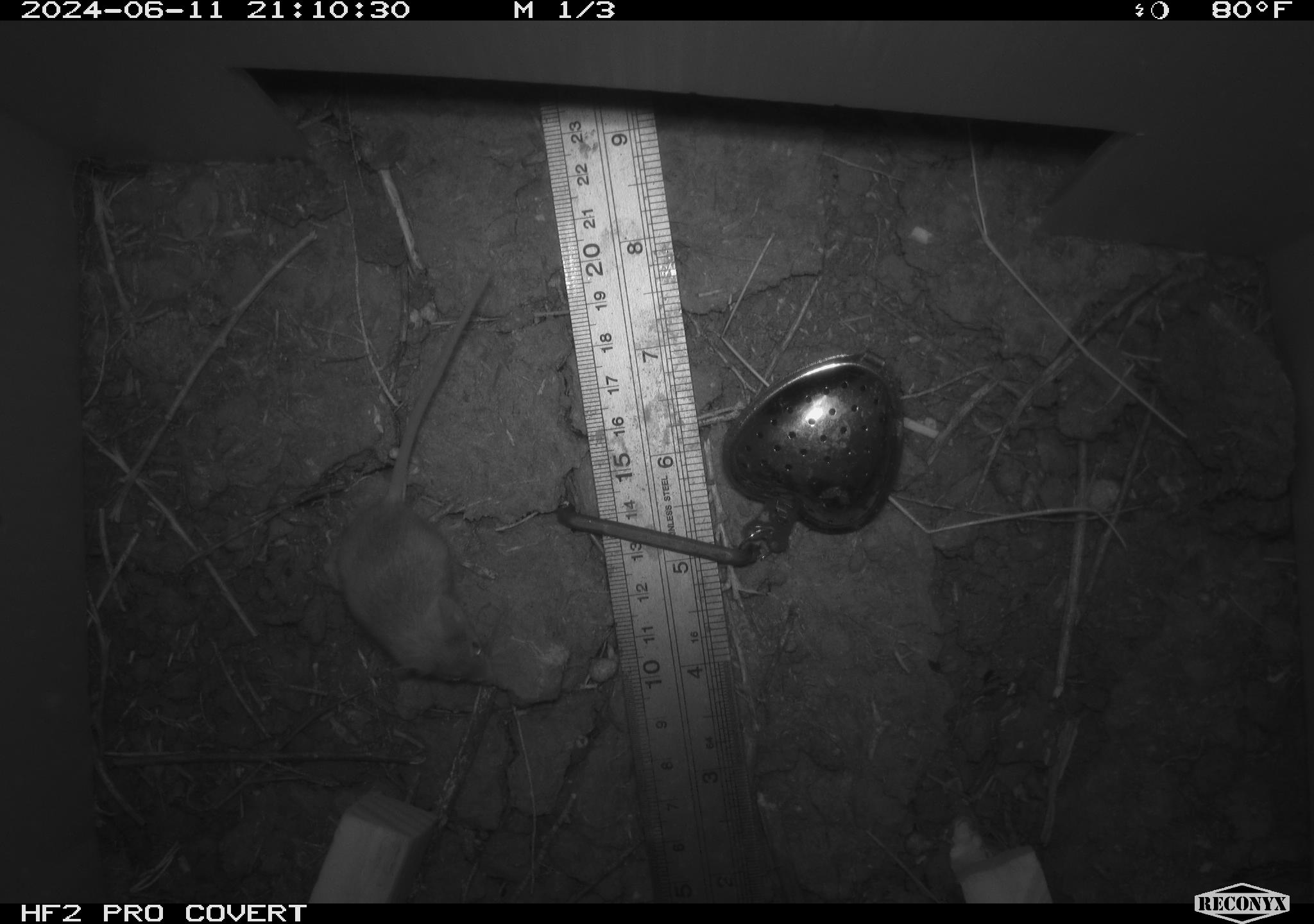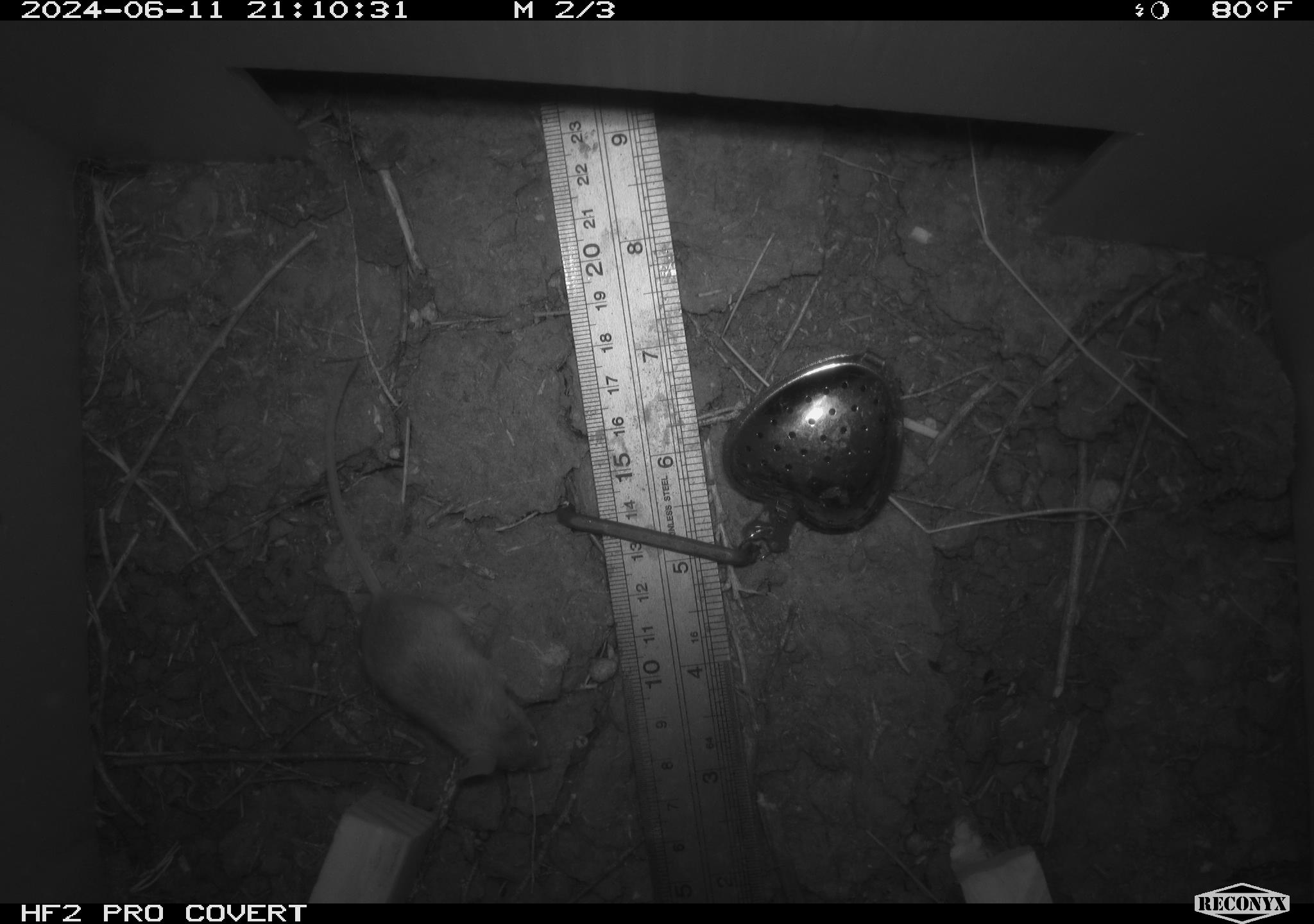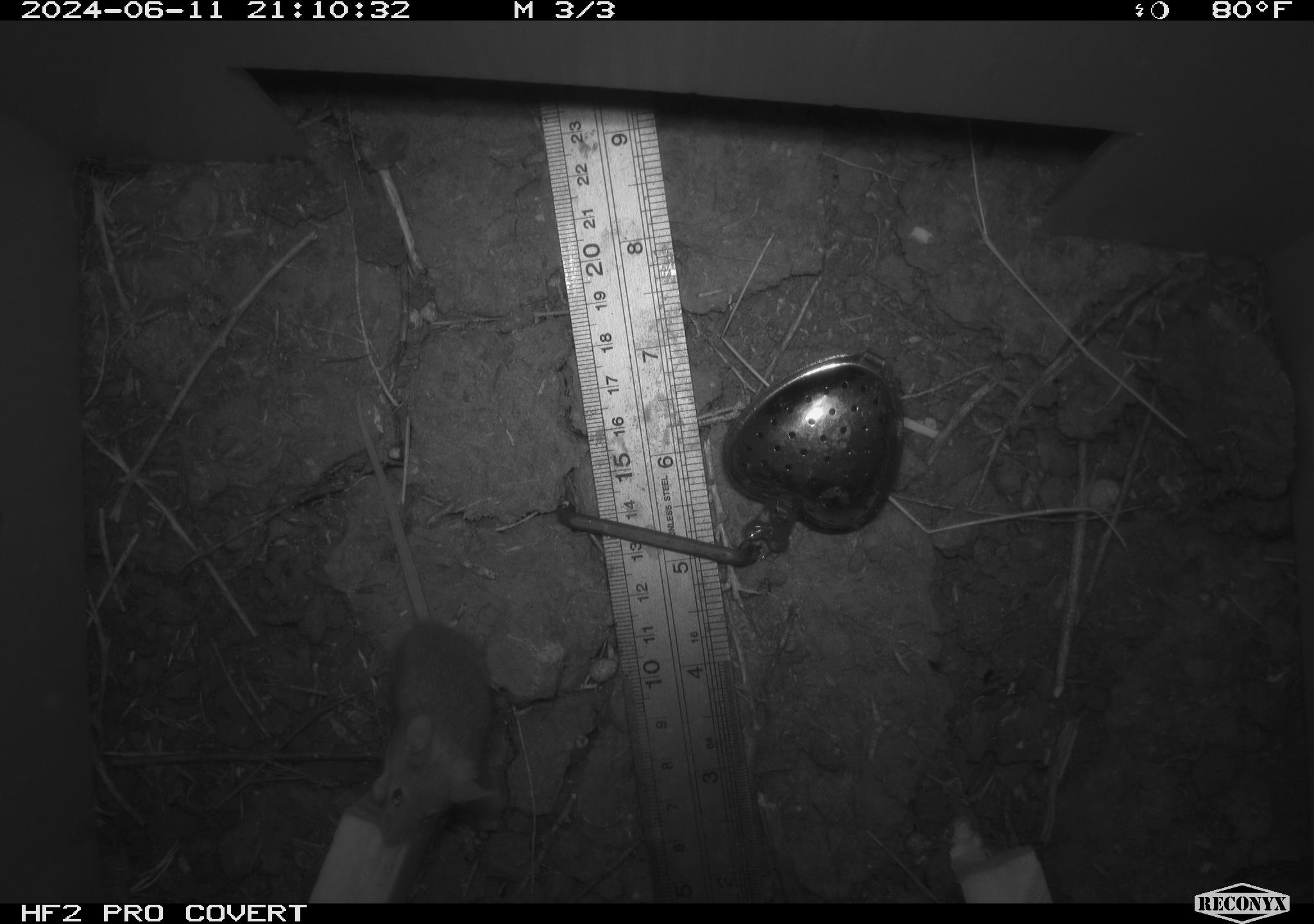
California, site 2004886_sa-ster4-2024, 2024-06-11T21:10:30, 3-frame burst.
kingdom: Animalia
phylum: Chordata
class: Mammalia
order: Rodentia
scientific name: Rodentia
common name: mouse species